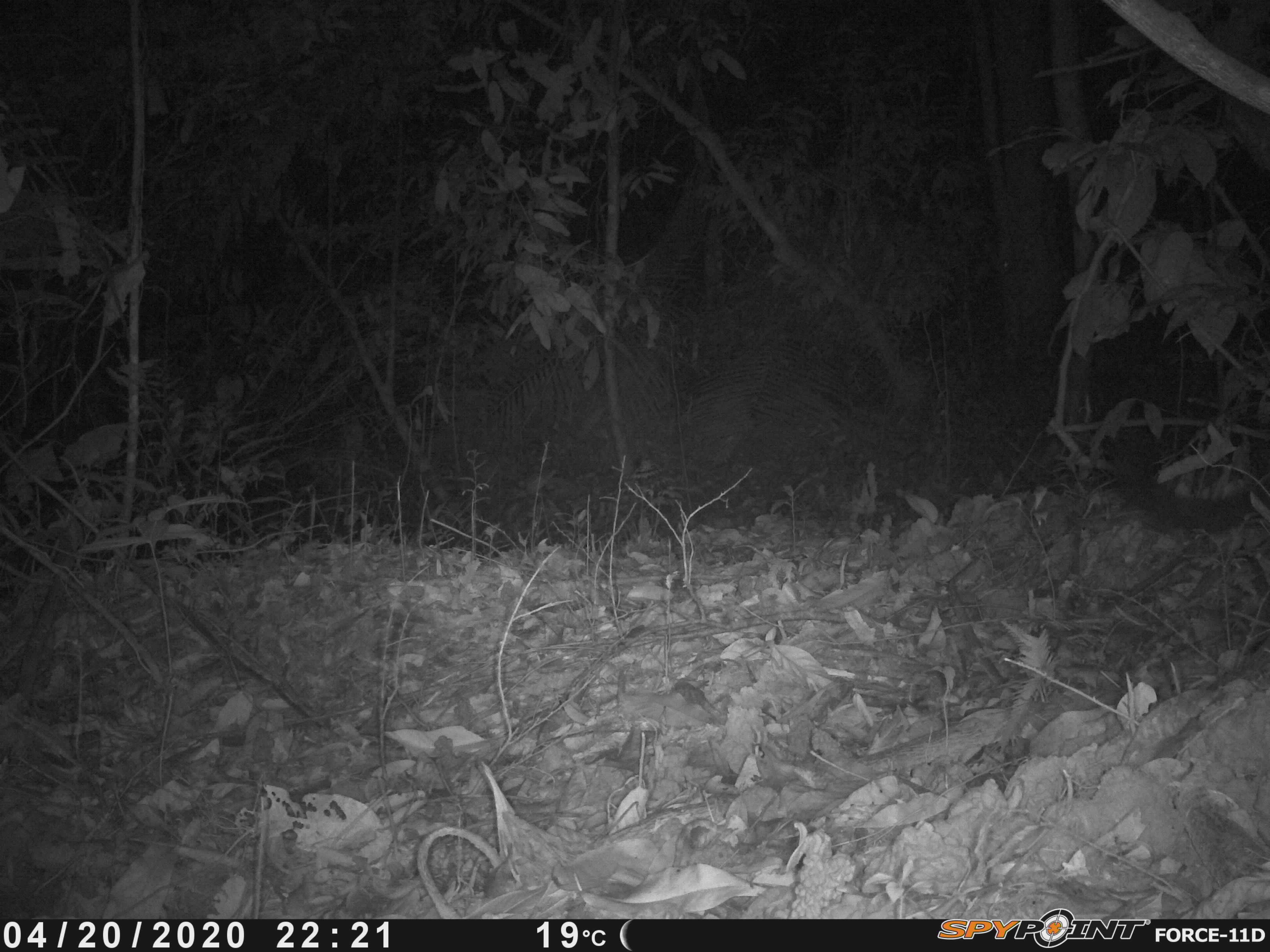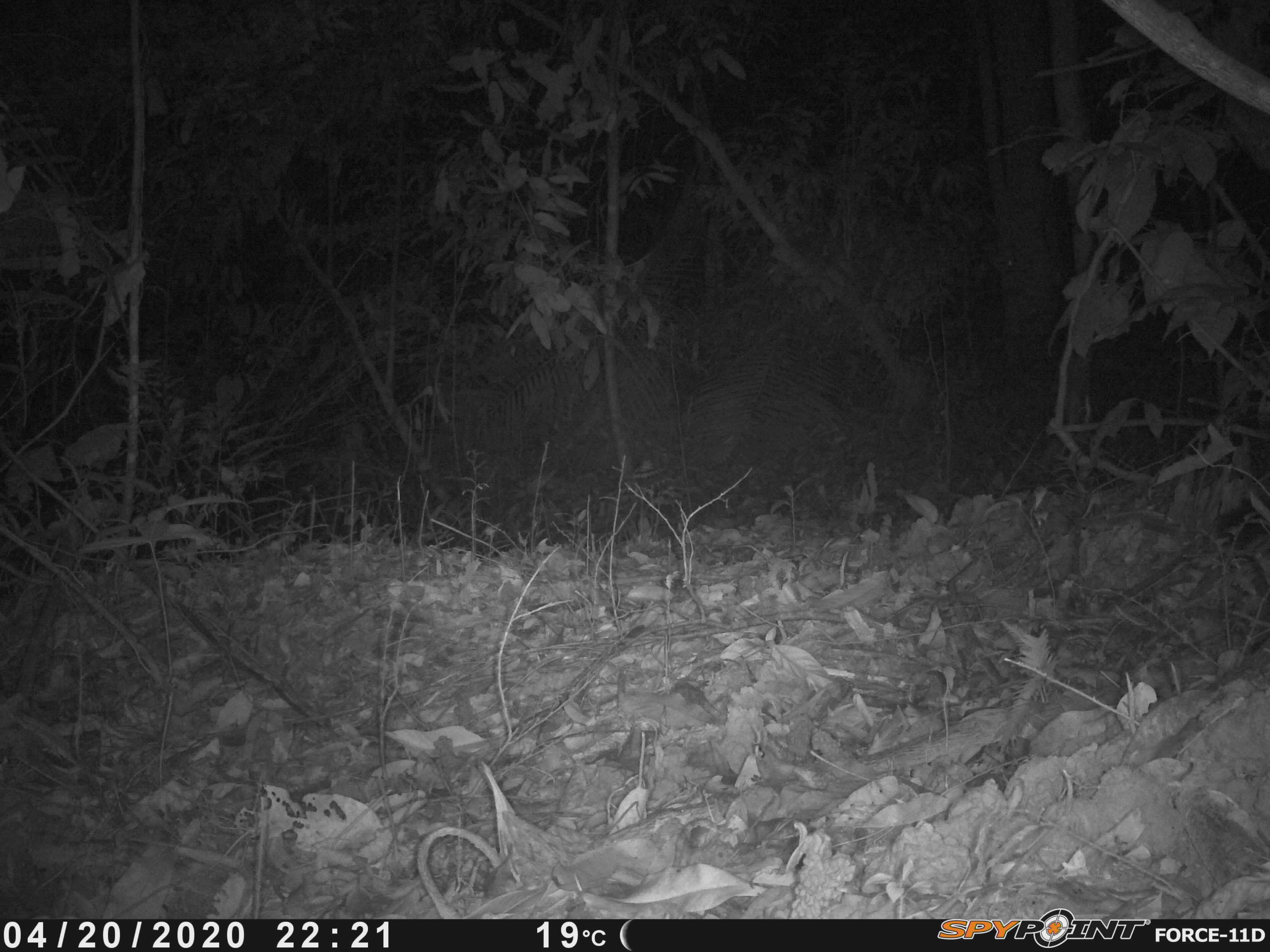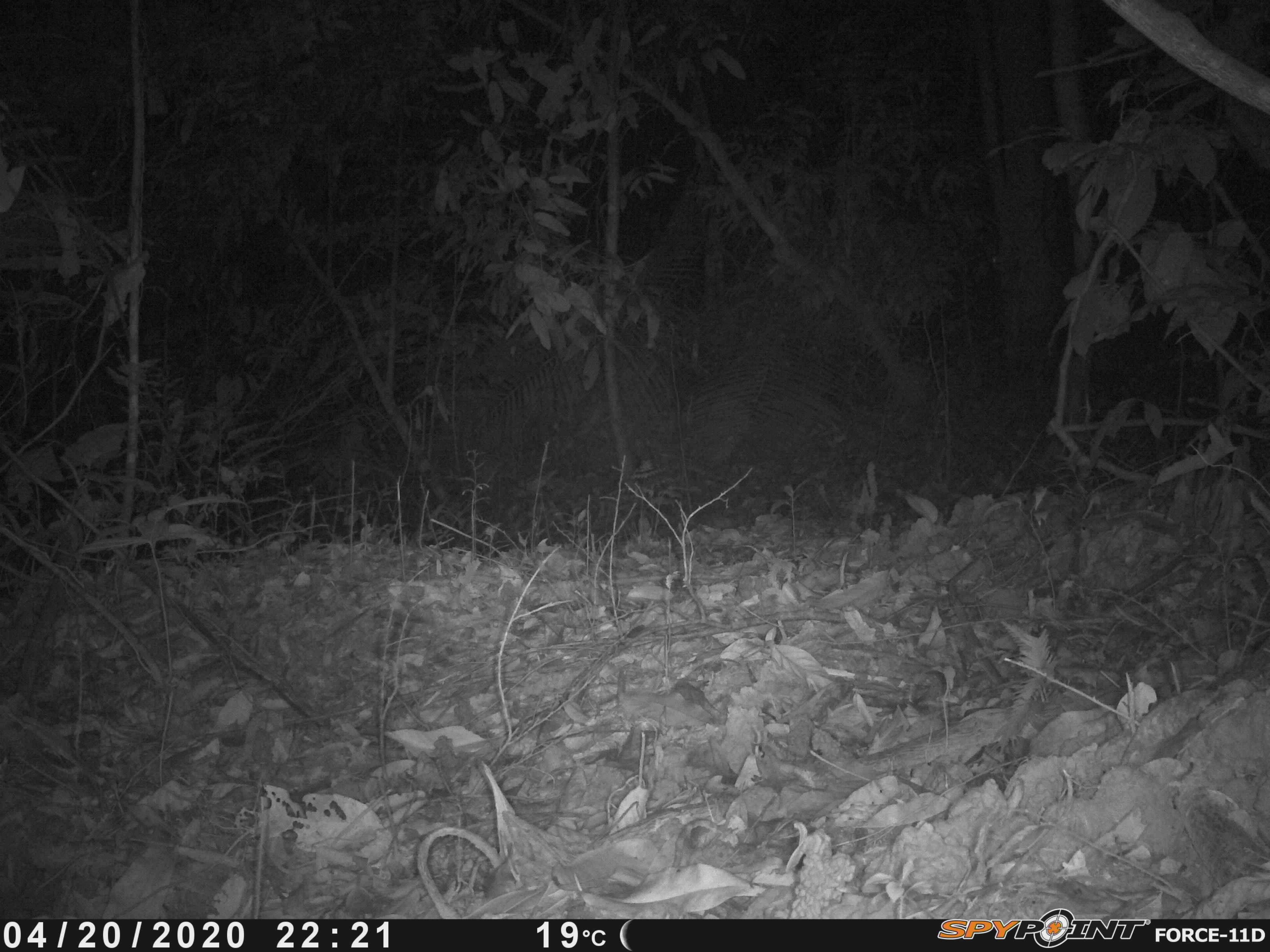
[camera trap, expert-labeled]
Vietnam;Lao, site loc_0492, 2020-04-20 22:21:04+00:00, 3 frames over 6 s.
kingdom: Animalia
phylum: Chordata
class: Mammalia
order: Carnivora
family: Viverridae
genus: Paradoxurus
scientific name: Paradoxurus hermaphroditus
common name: common palm civet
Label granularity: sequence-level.